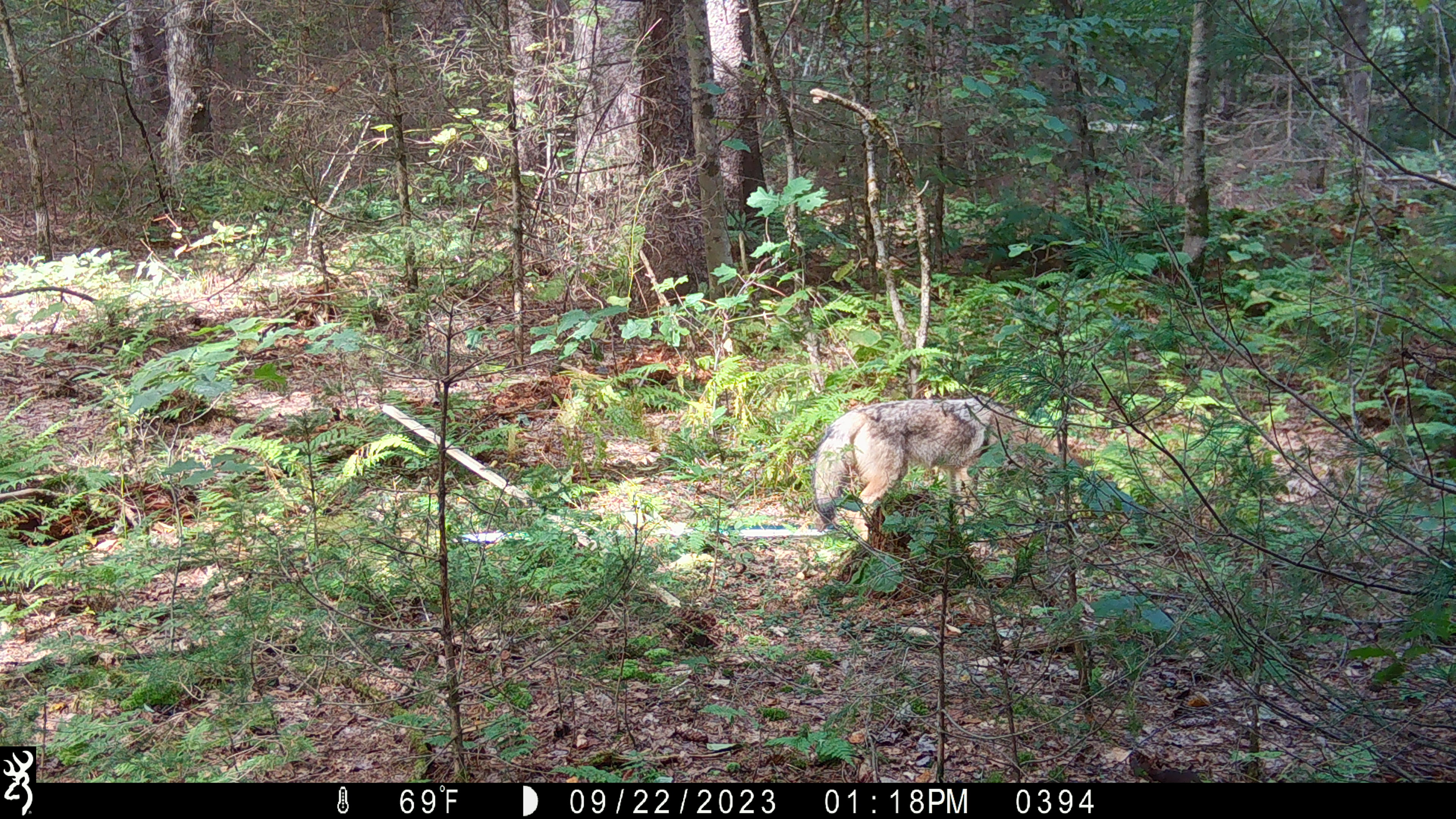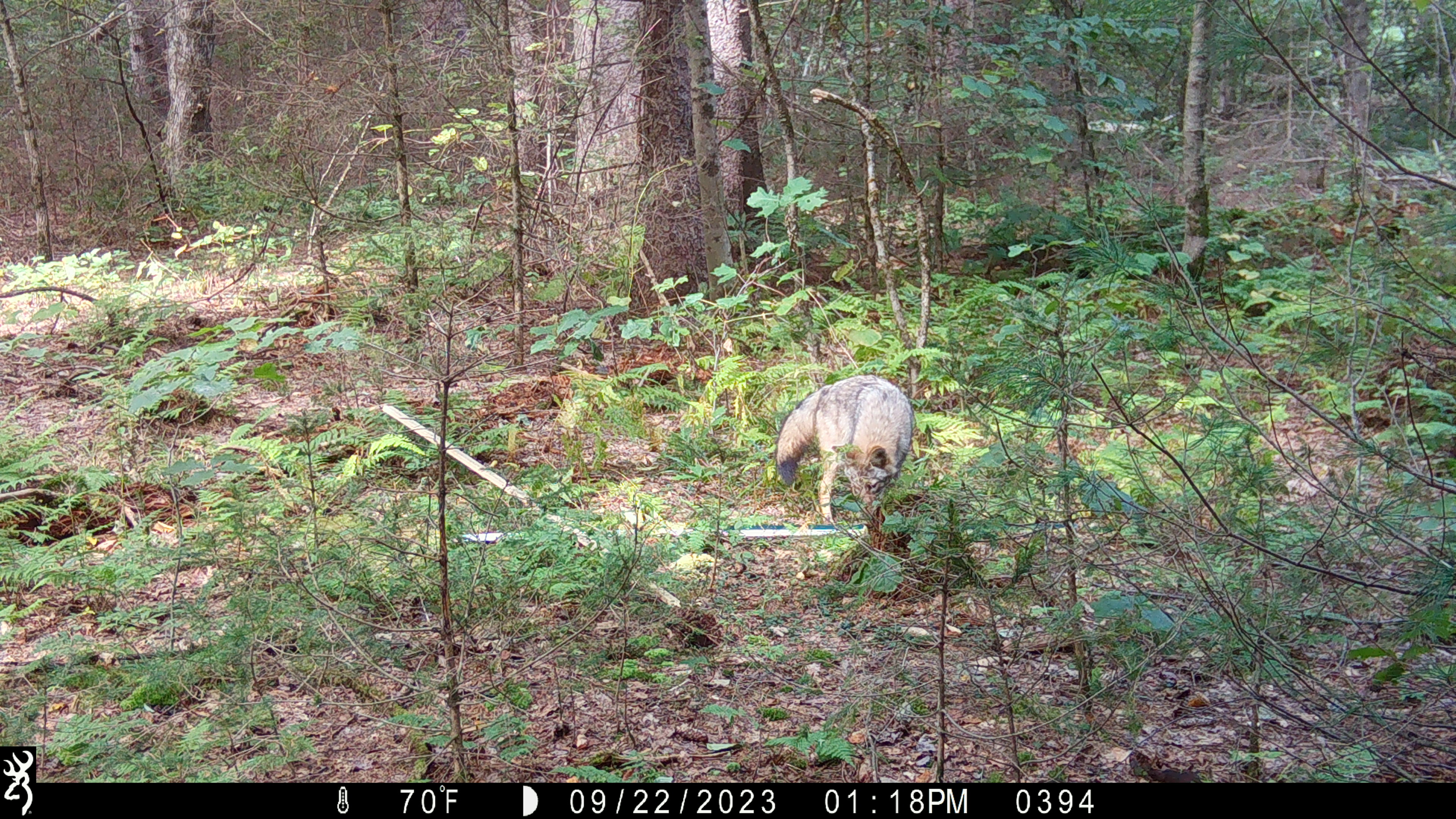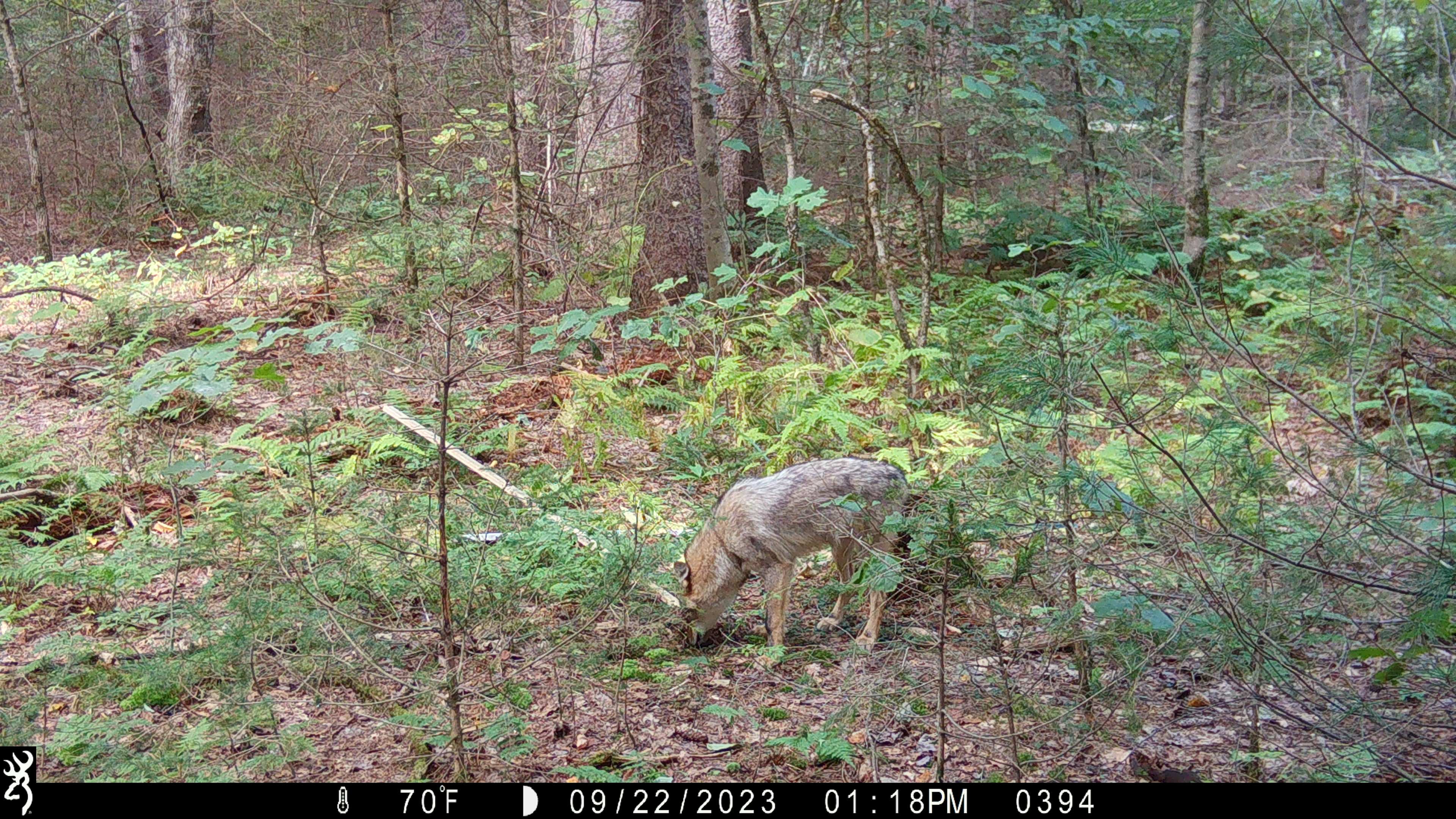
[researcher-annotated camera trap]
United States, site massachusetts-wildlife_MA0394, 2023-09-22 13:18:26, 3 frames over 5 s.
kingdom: Animalia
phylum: Chordata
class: Mammalia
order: Carnivora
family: Canidae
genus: Canis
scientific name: Canis latrans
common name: coyote